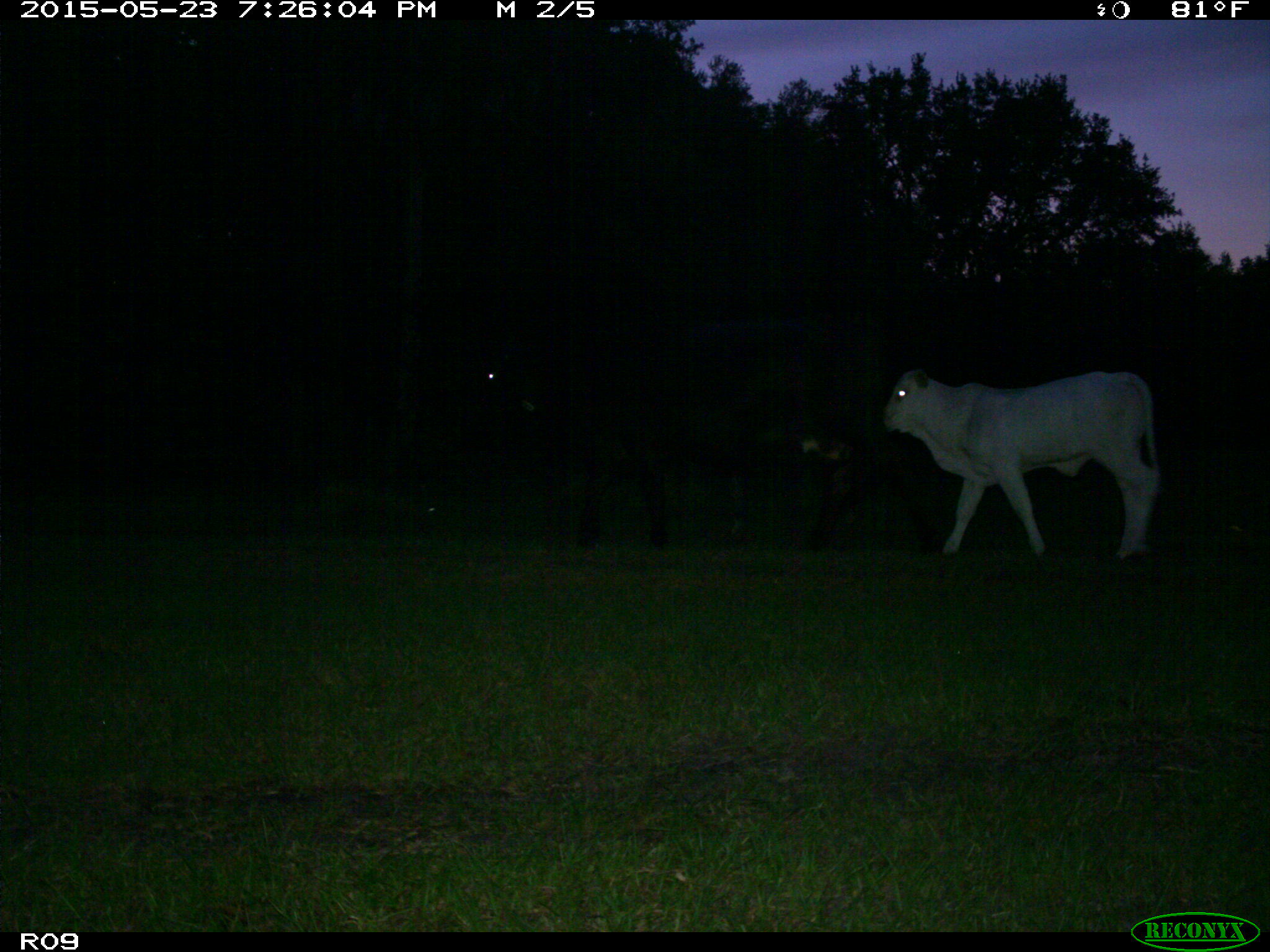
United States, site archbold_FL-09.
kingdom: Animalia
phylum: Chordata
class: Mammalia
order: Artiodactyla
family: Bovidae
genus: Bos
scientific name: Bos taurus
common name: domestic cow